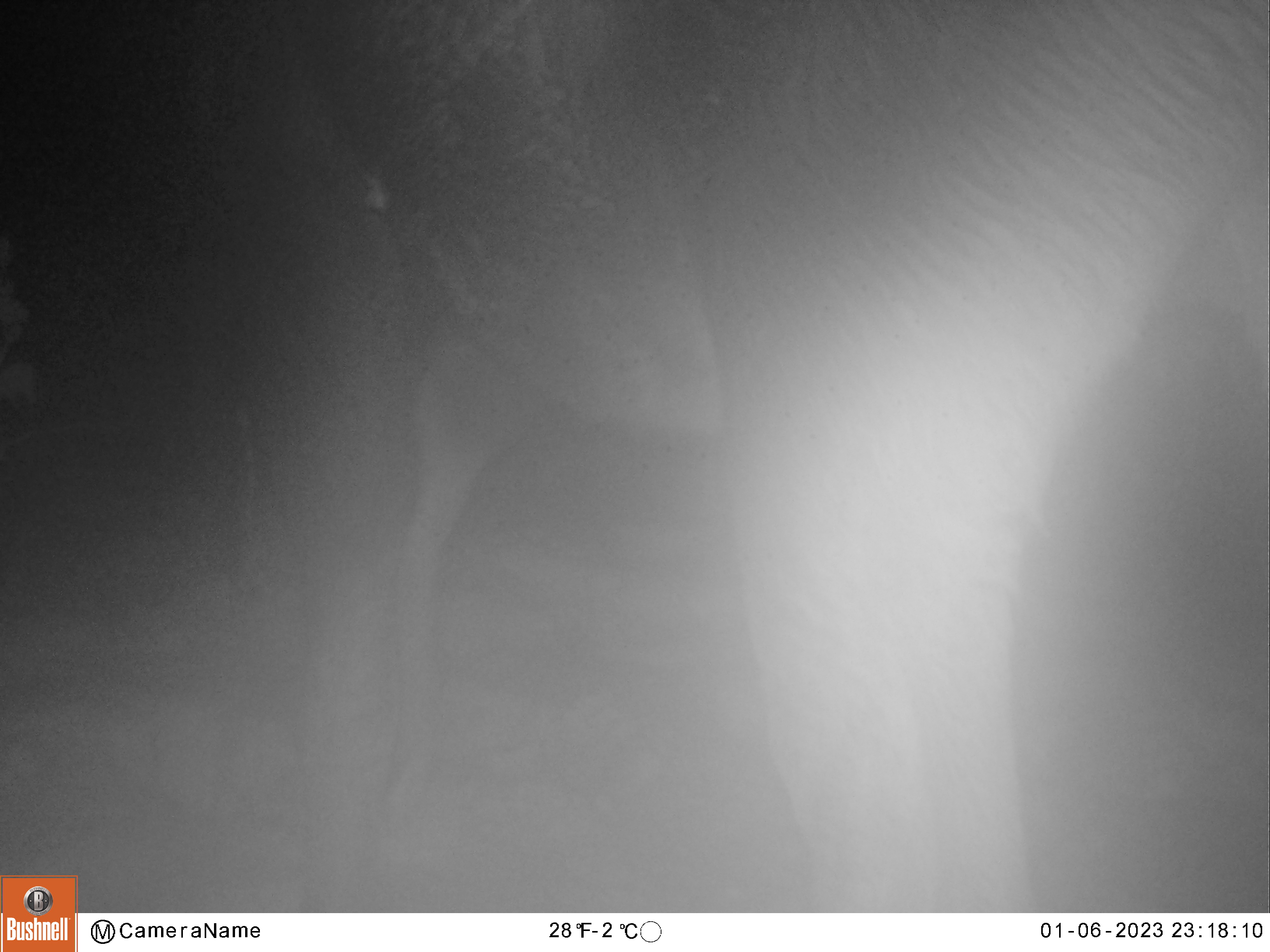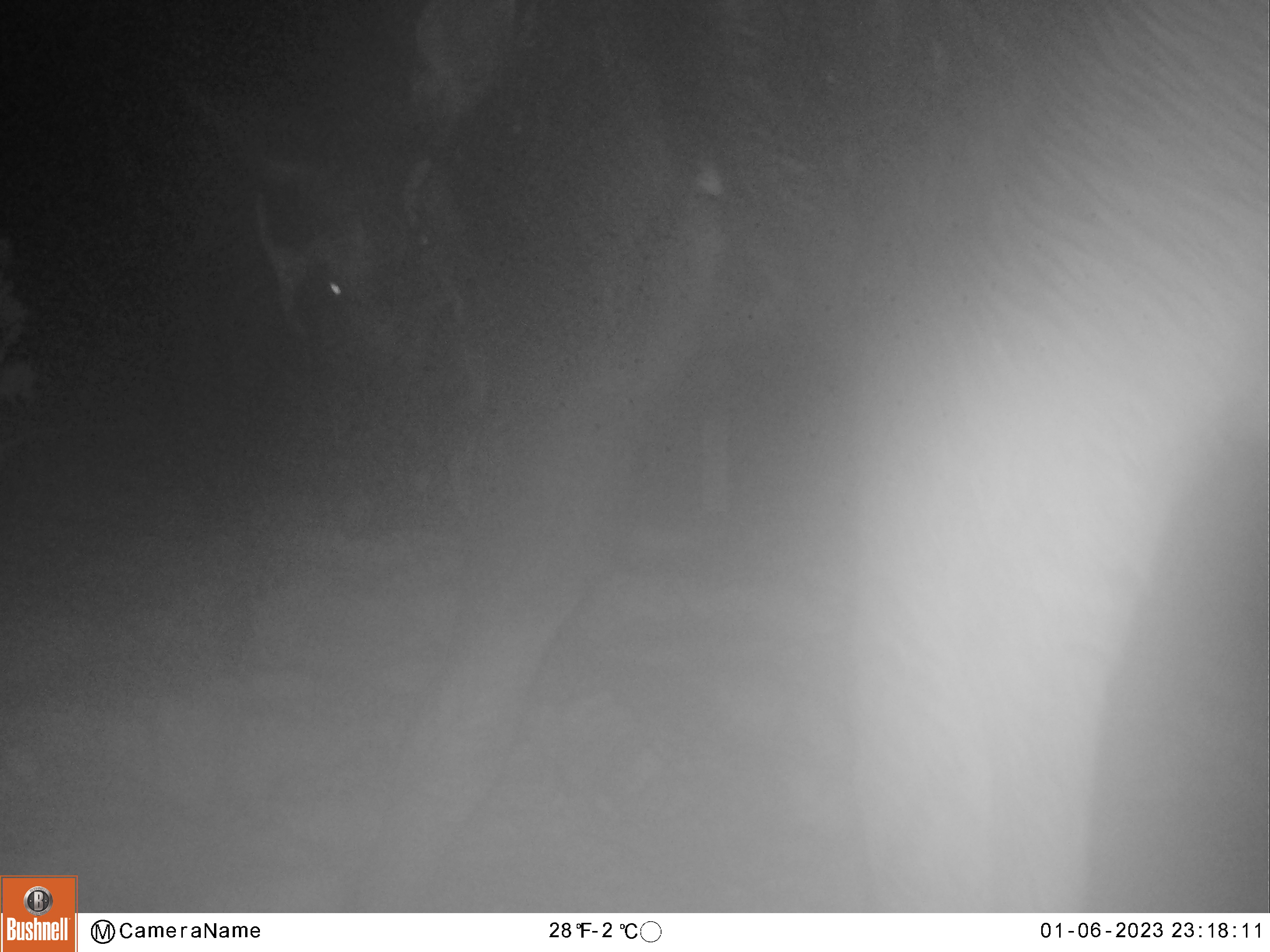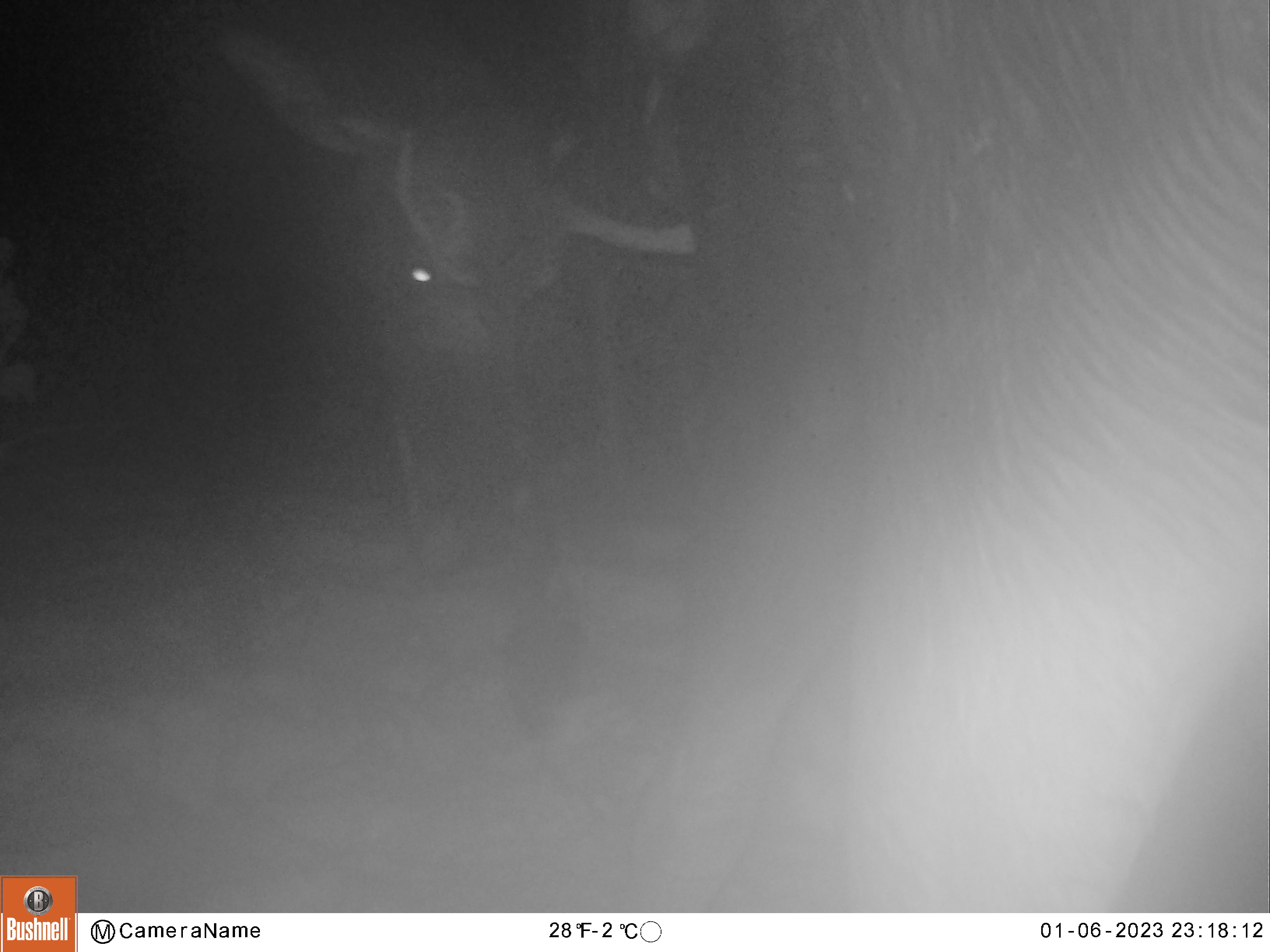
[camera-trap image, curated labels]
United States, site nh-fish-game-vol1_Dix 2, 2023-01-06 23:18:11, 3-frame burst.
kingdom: Animalia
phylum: Chordata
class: Mammalia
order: Artiodactyla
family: Cervidae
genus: Alces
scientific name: Alces alces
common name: moose